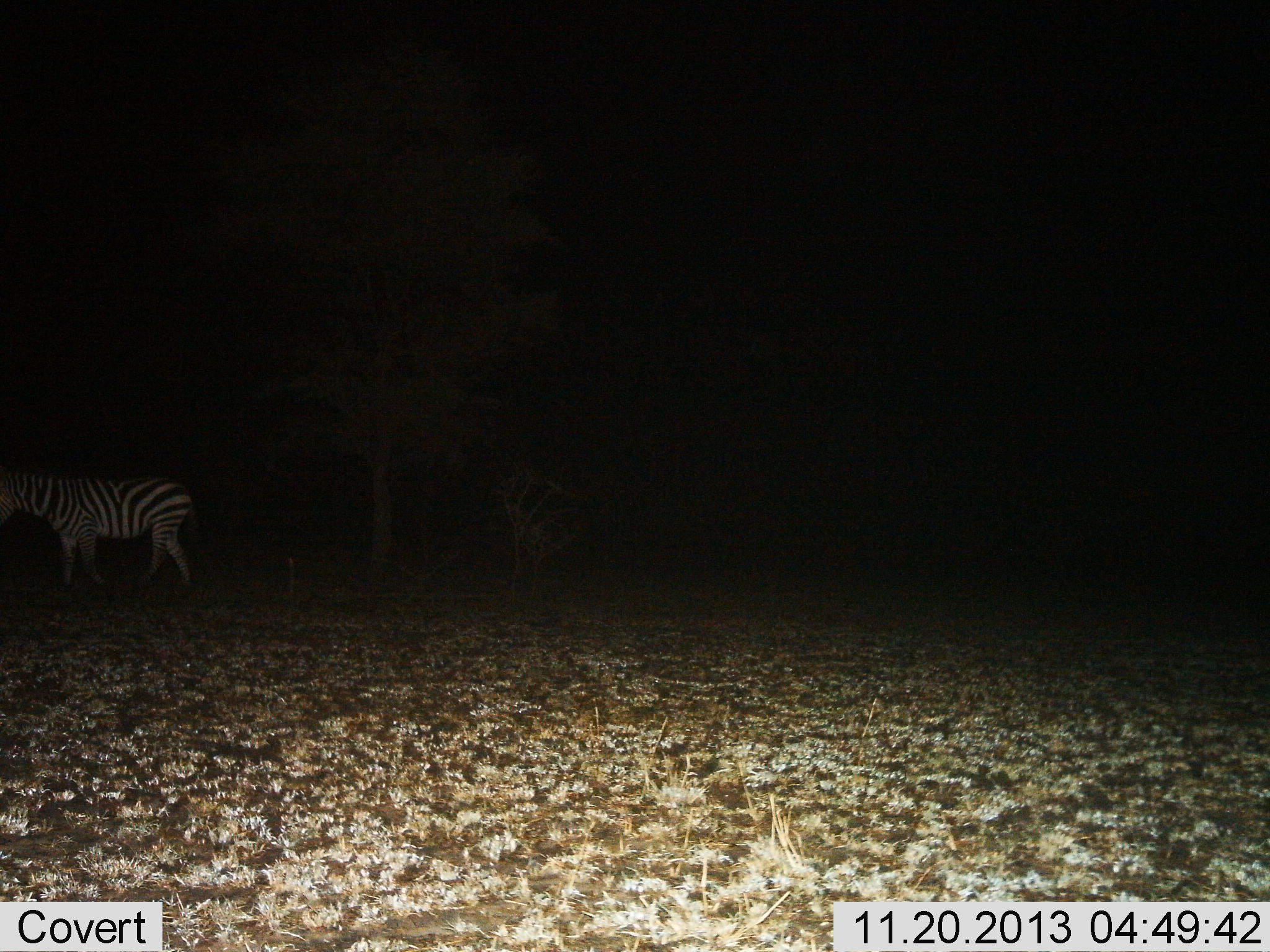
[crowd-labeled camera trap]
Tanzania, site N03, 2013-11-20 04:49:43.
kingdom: Animalia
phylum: Chordata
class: Mammalia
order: Perissodactyla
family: Equidae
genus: Equus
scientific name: Equus quagga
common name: plains zebra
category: zebra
Zebra (plains zebra) (Equus quagga), count 1. Behavior (volunteer vote fractions): standing 50%, resting 0%, moving 50%, interacting 0%. Young present (vote fraction): 0%. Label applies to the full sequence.